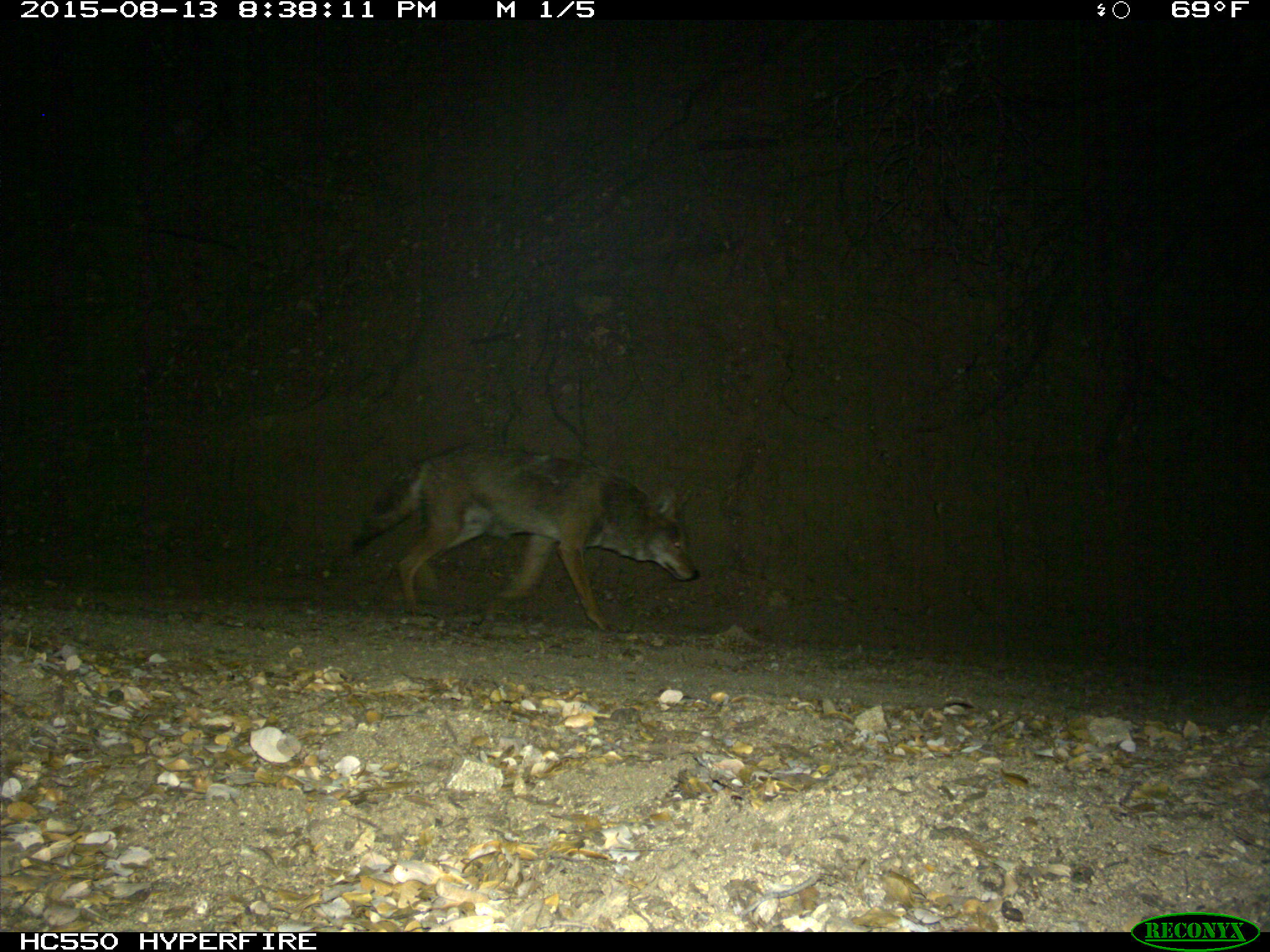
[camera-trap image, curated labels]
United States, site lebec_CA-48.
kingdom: Animalia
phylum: Chordata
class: Mammalia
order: Carnivora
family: Canidae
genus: Canis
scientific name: Canis latrans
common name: coyote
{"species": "Canis latrans (coyote)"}